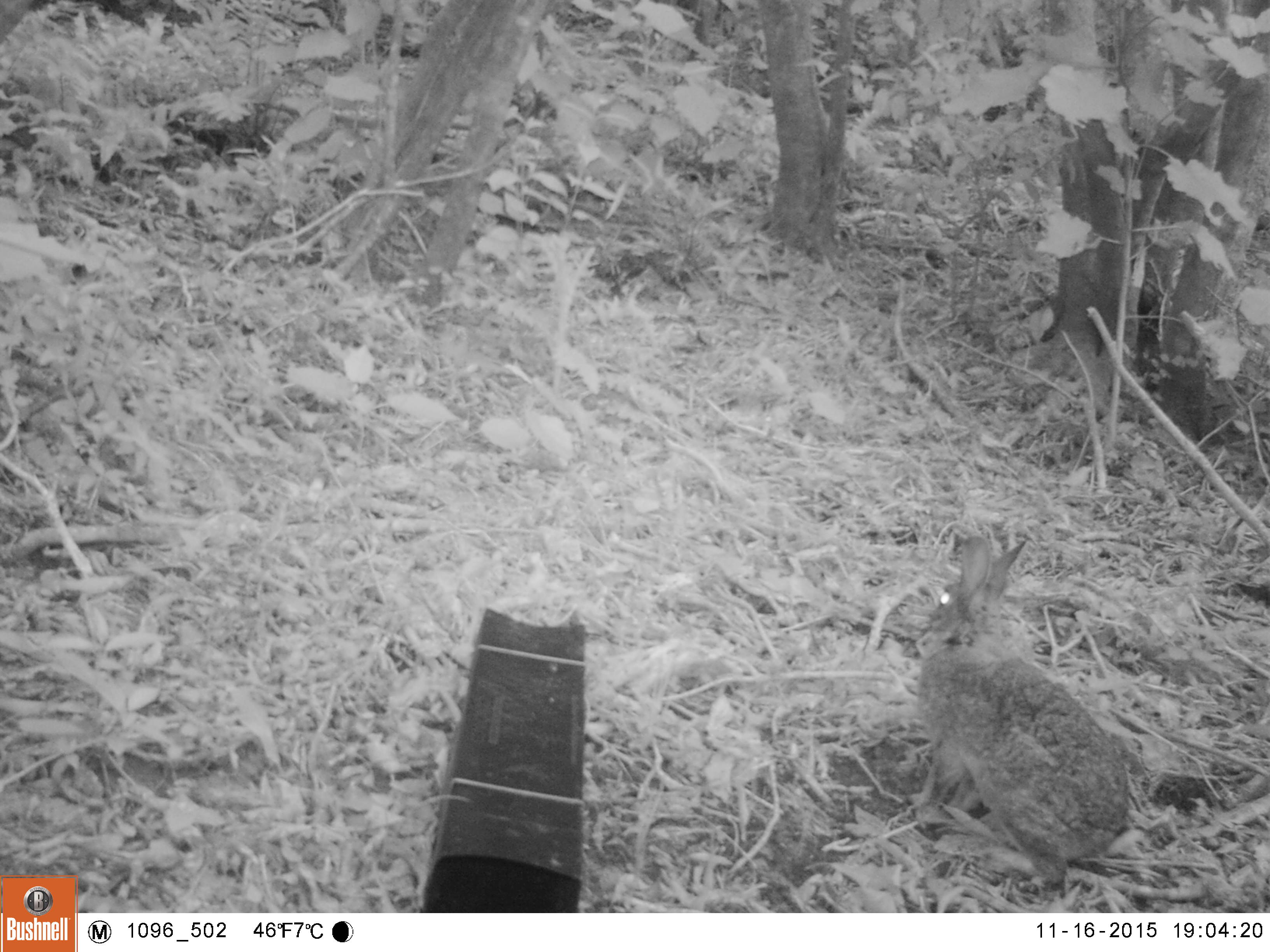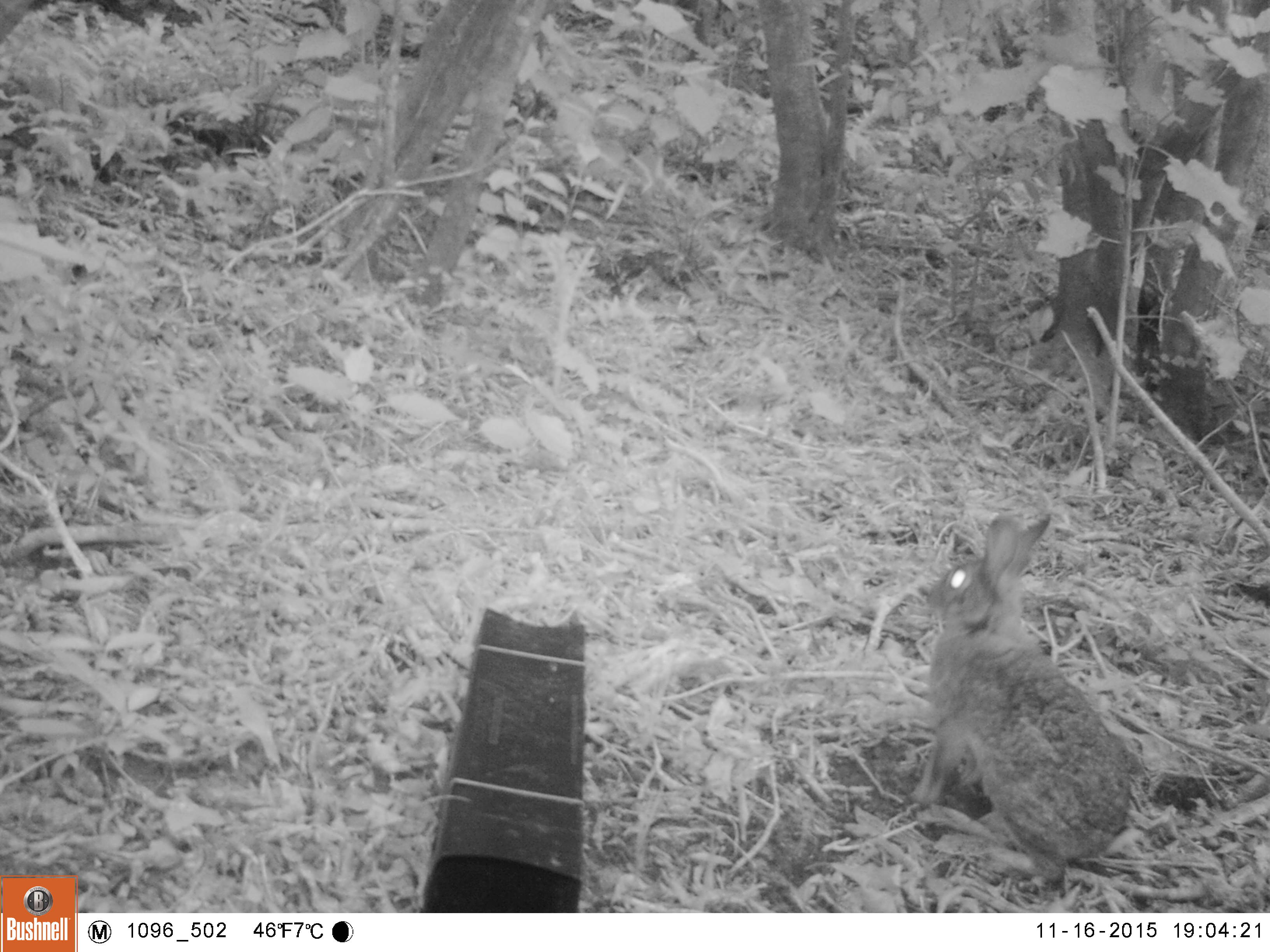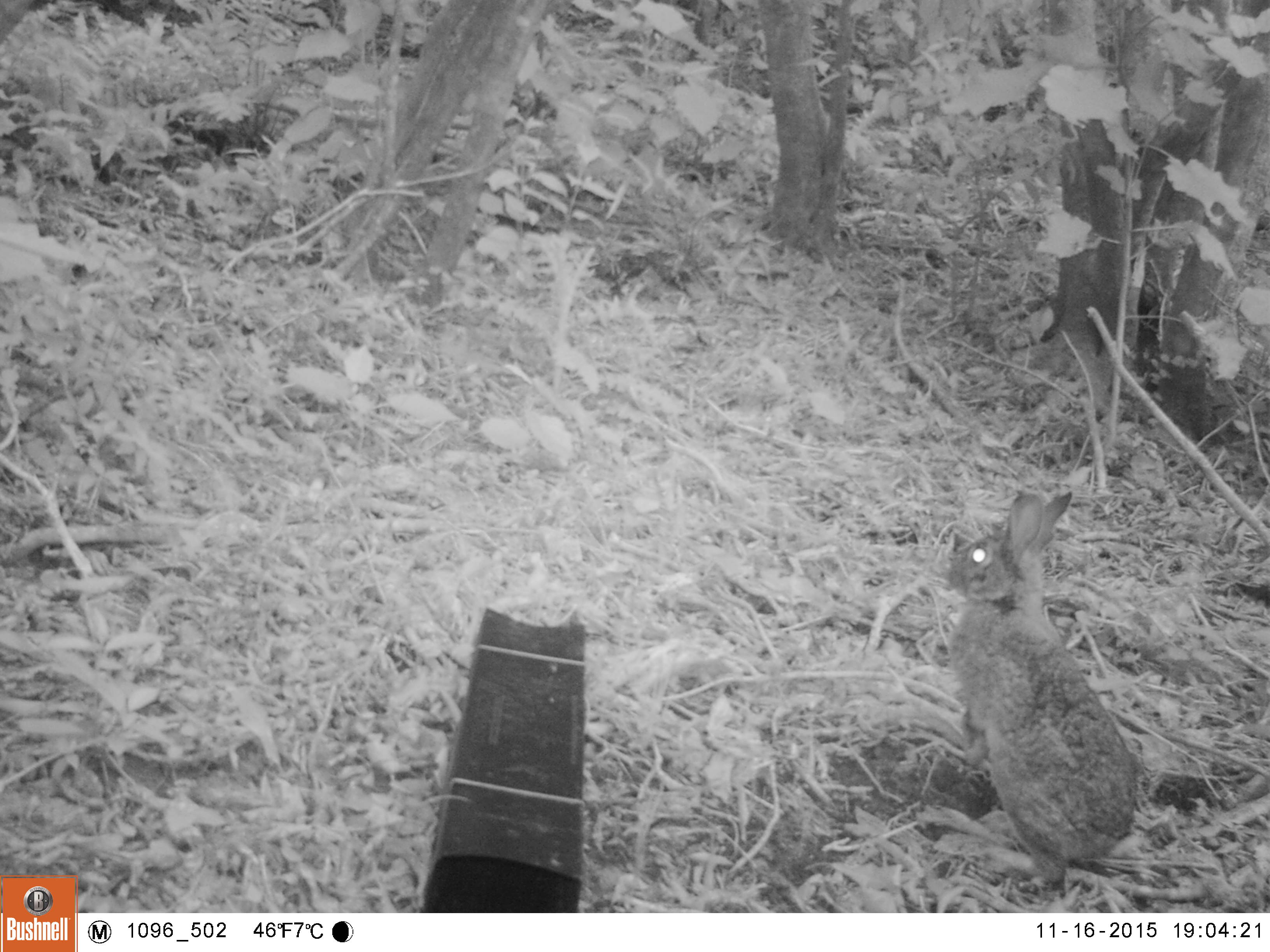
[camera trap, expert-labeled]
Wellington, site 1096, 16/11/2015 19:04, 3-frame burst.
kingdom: Animalia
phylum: Chordata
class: Mammalia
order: Lagomorpha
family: Leporidae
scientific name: Leporidae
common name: rabbit